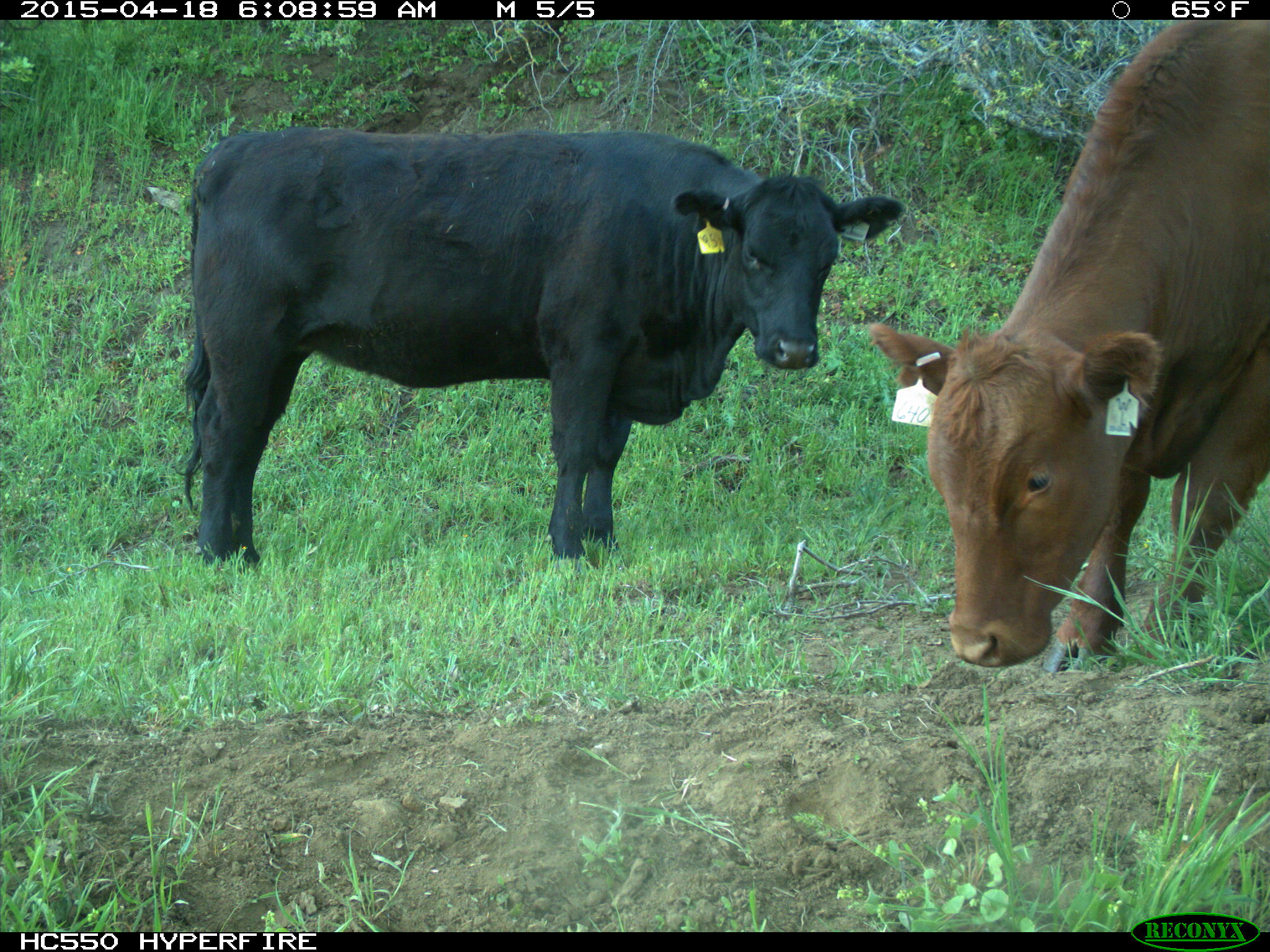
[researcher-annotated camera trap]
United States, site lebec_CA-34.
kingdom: Animalia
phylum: Chordata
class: Mammalia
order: Artiodactyla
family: Bovidae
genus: Bos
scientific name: Bos taurus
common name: domestic cow